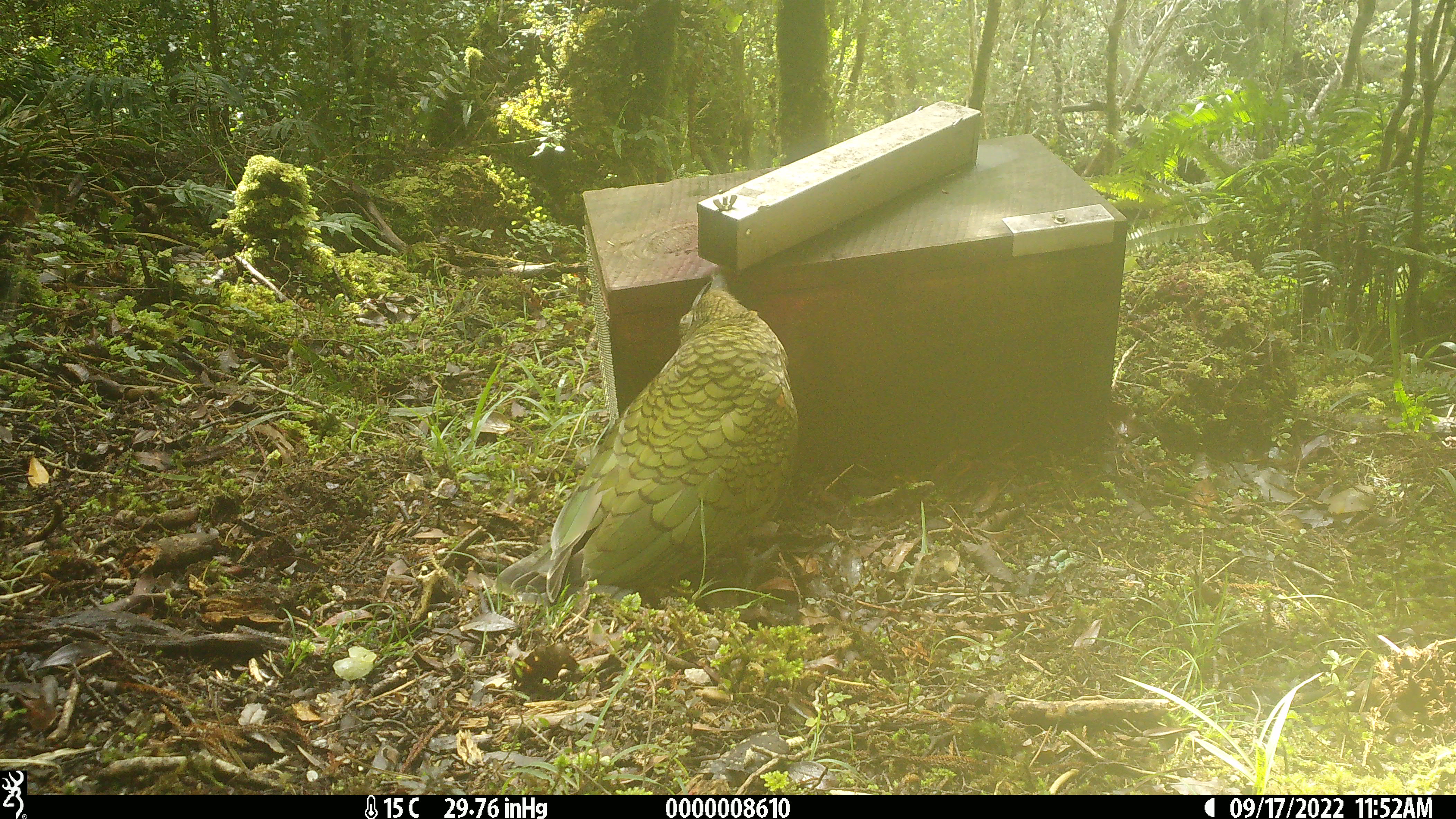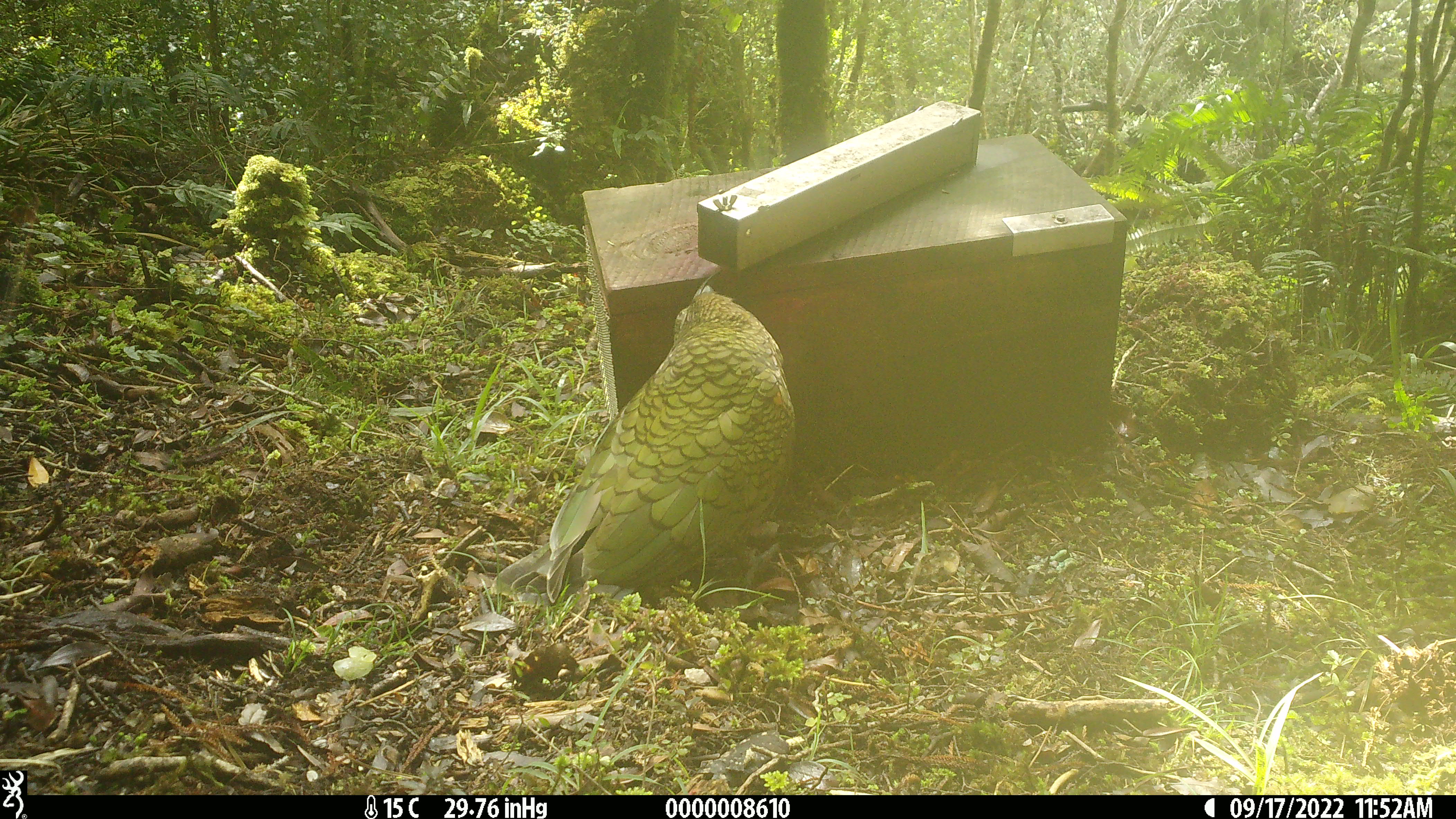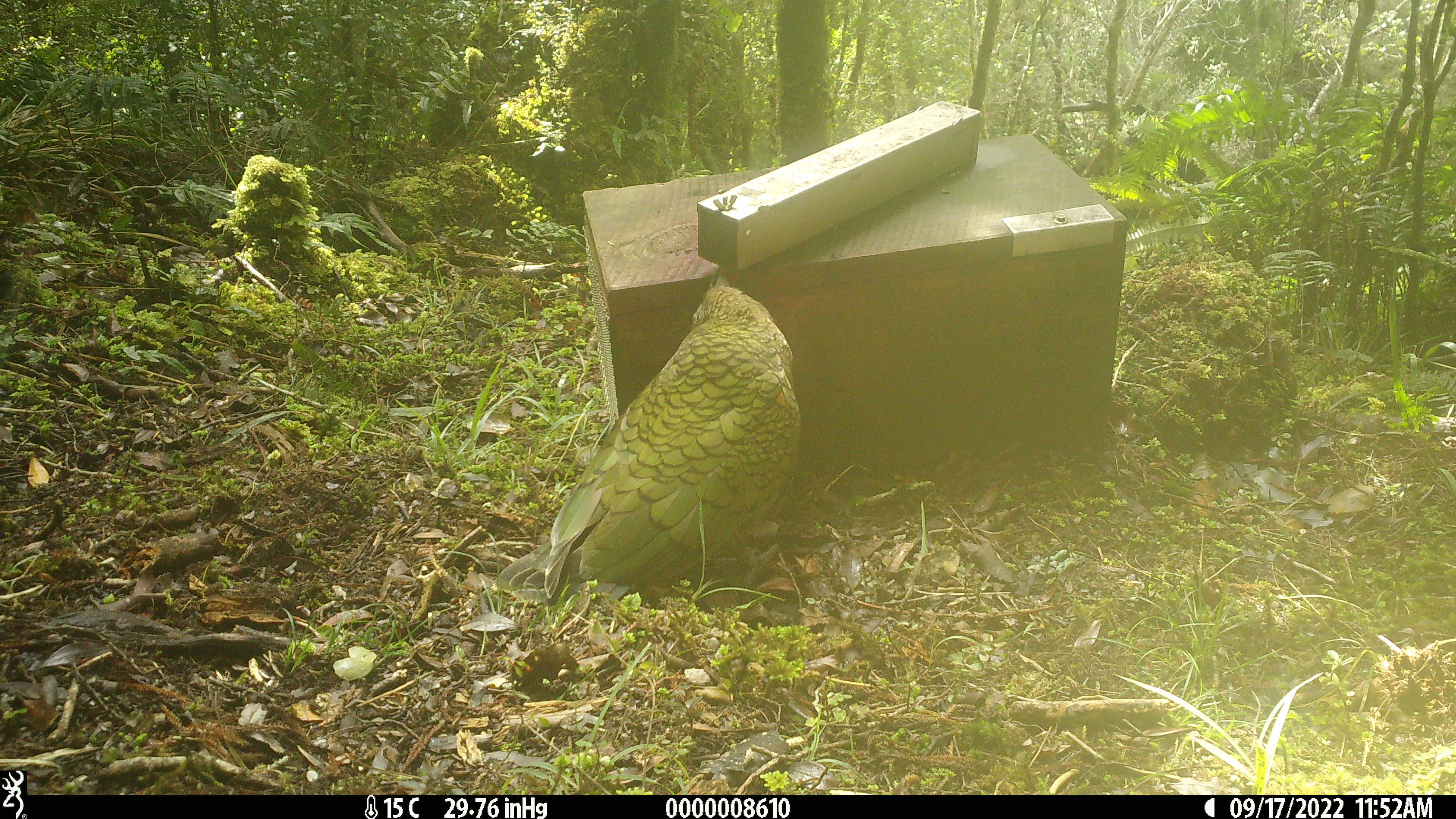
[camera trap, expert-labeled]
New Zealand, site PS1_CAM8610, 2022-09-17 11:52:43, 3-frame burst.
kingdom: Animalia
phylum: Chordata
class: Aves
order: Psittaciformes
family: Strigopidae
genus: Nestor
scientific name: Nestor notabilis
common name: kea